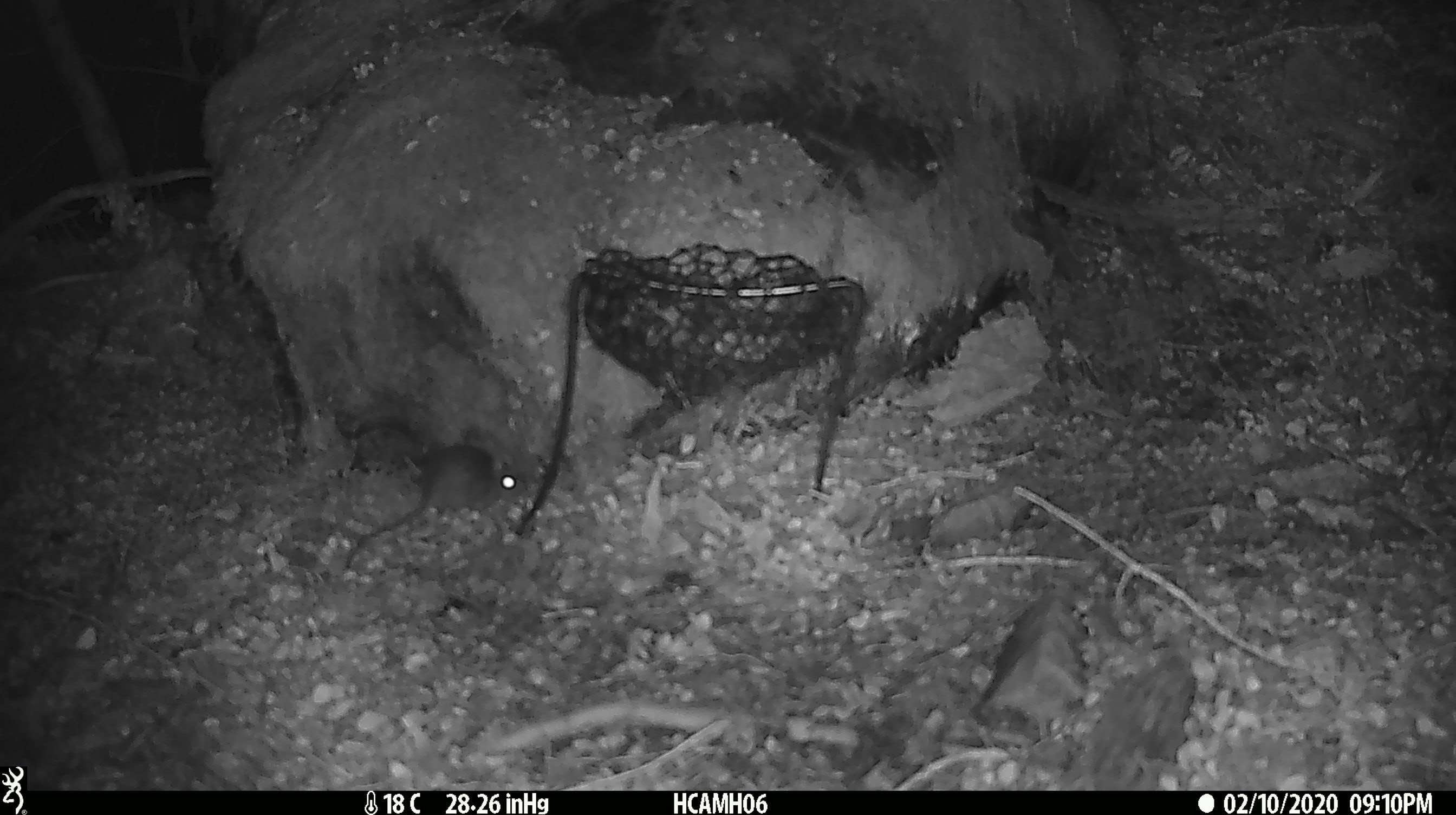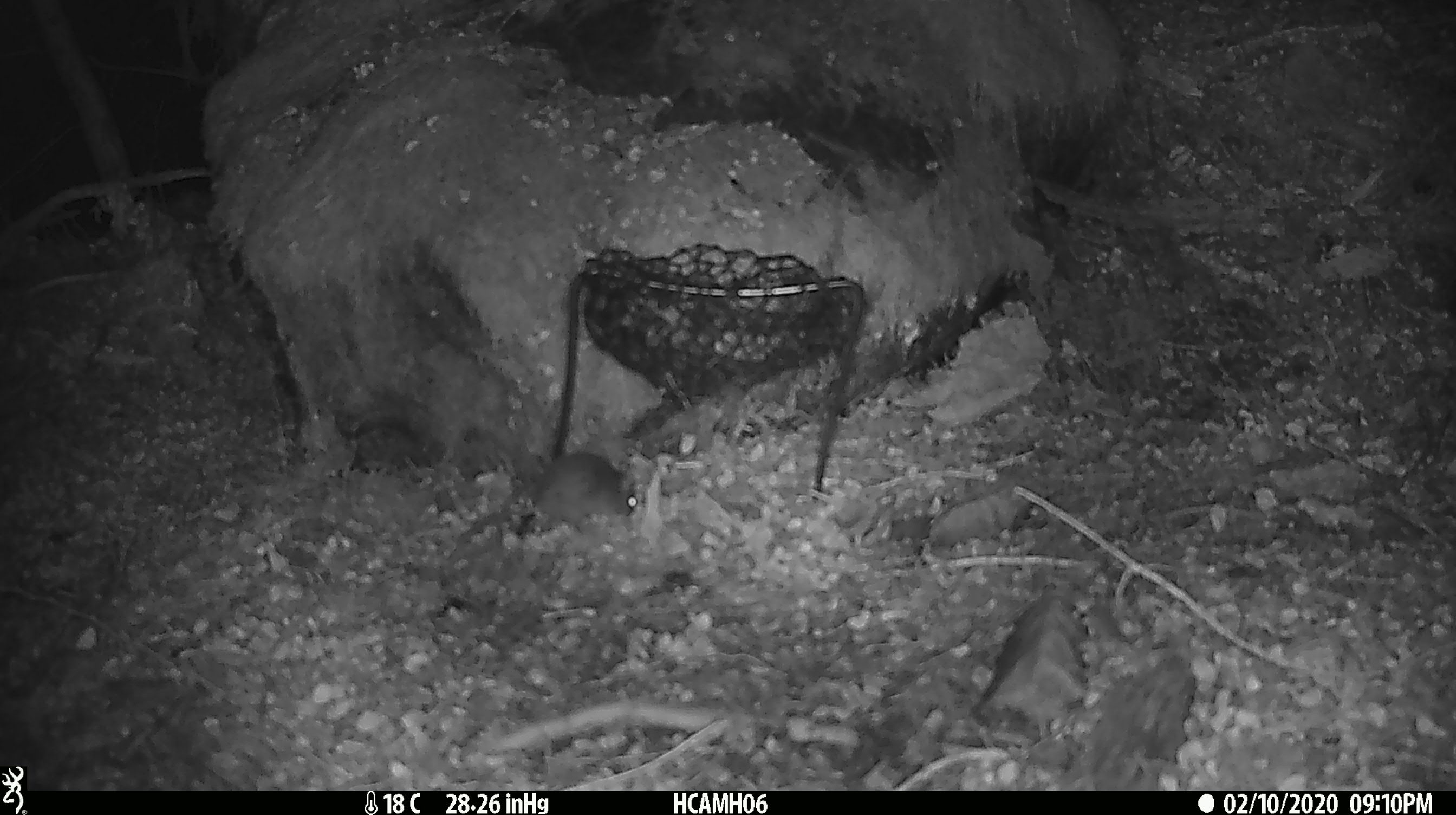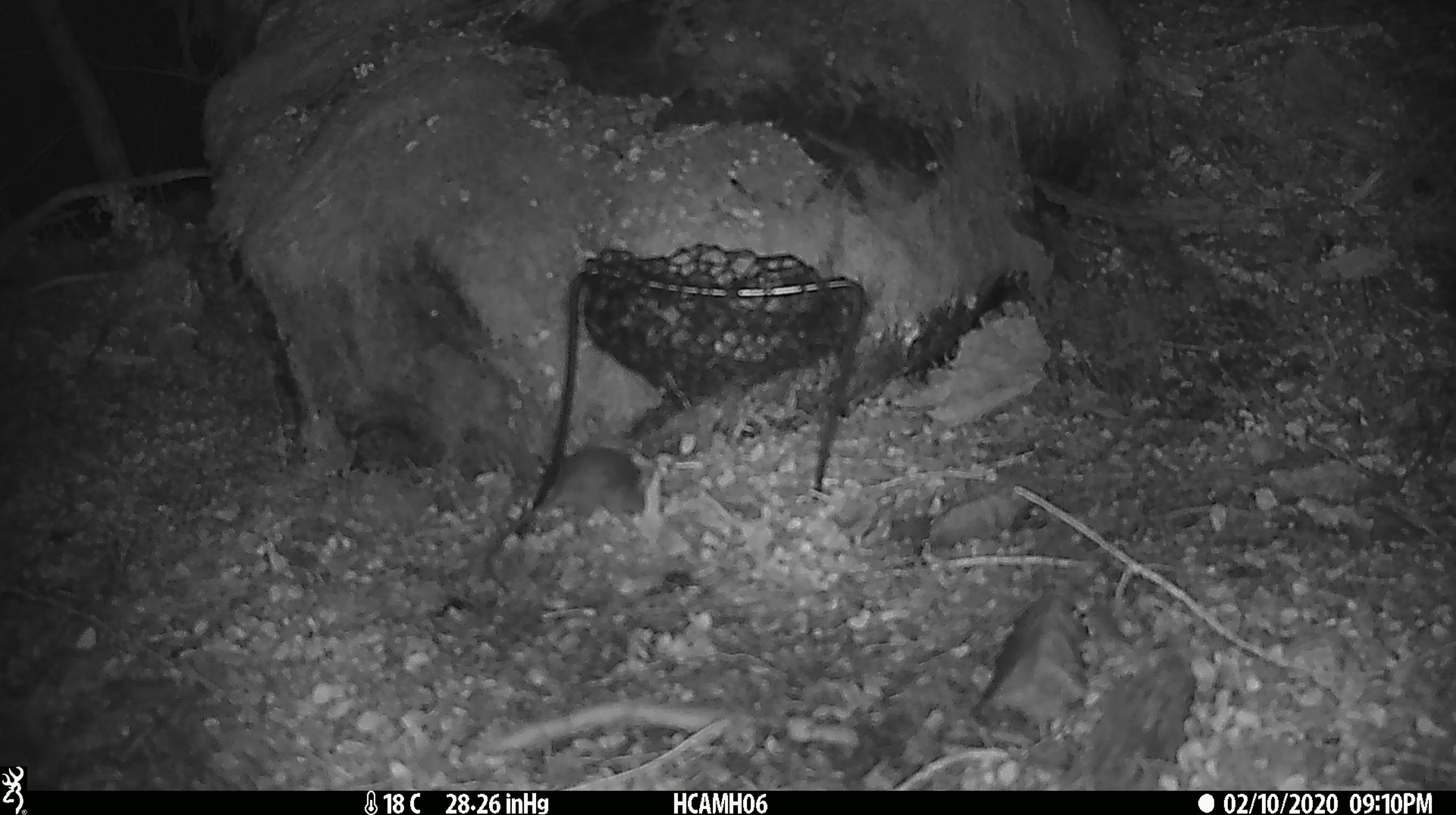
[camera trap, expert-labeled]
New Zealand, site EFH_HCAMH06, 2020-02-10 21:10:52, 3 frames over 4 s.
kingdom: Animalia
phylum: Chordata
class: Mammalia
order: Rodentia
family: Muridae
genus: Mus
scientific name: Mus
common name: mouse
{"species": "mouse (Mus)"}